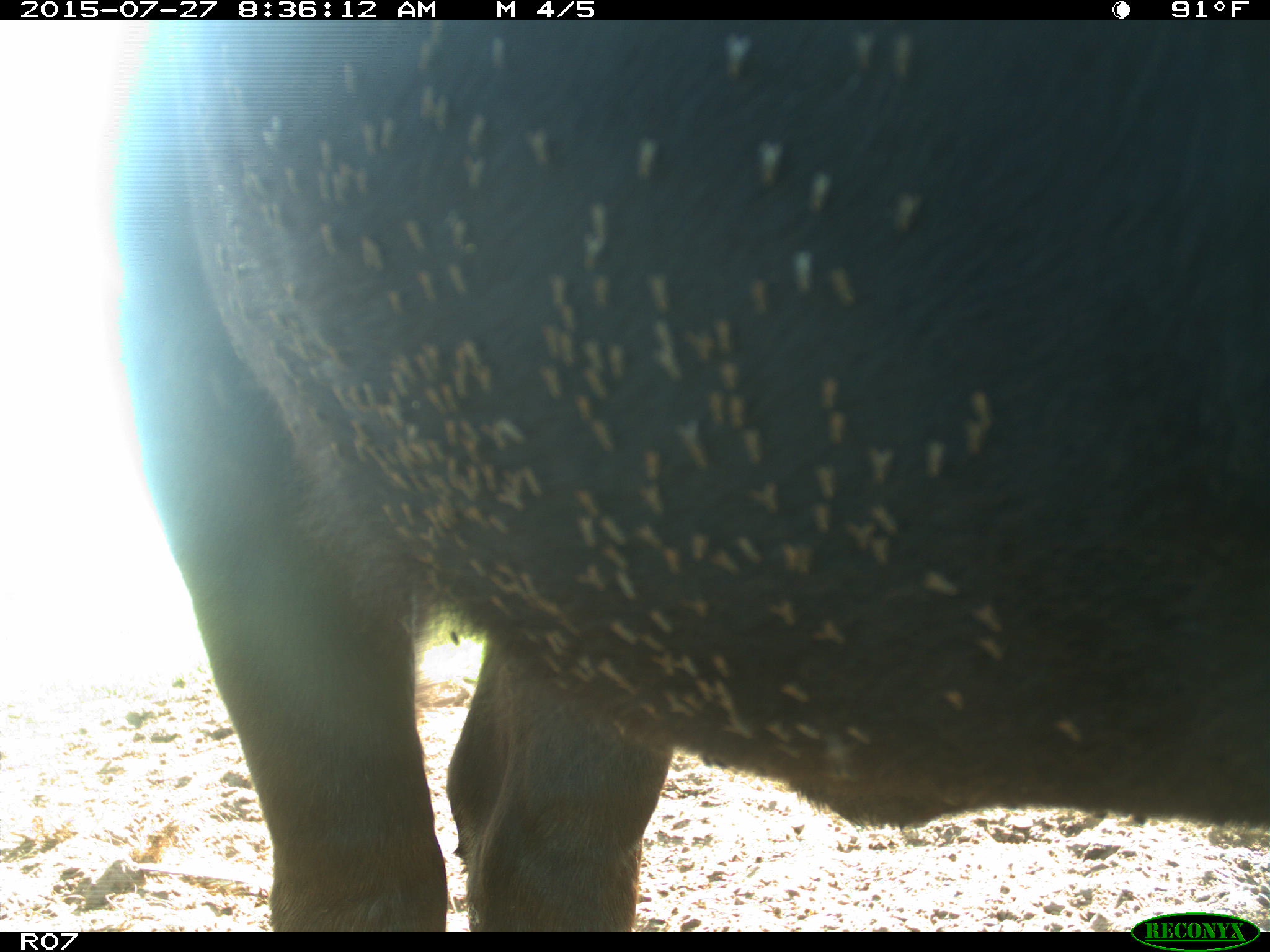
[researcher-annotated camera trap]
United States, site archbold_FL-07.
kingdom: Animalia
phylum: Chordata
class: Mammalia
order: Artiodactyla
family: Bovidae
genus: Bos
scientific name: Bos taurus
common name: domestic cow